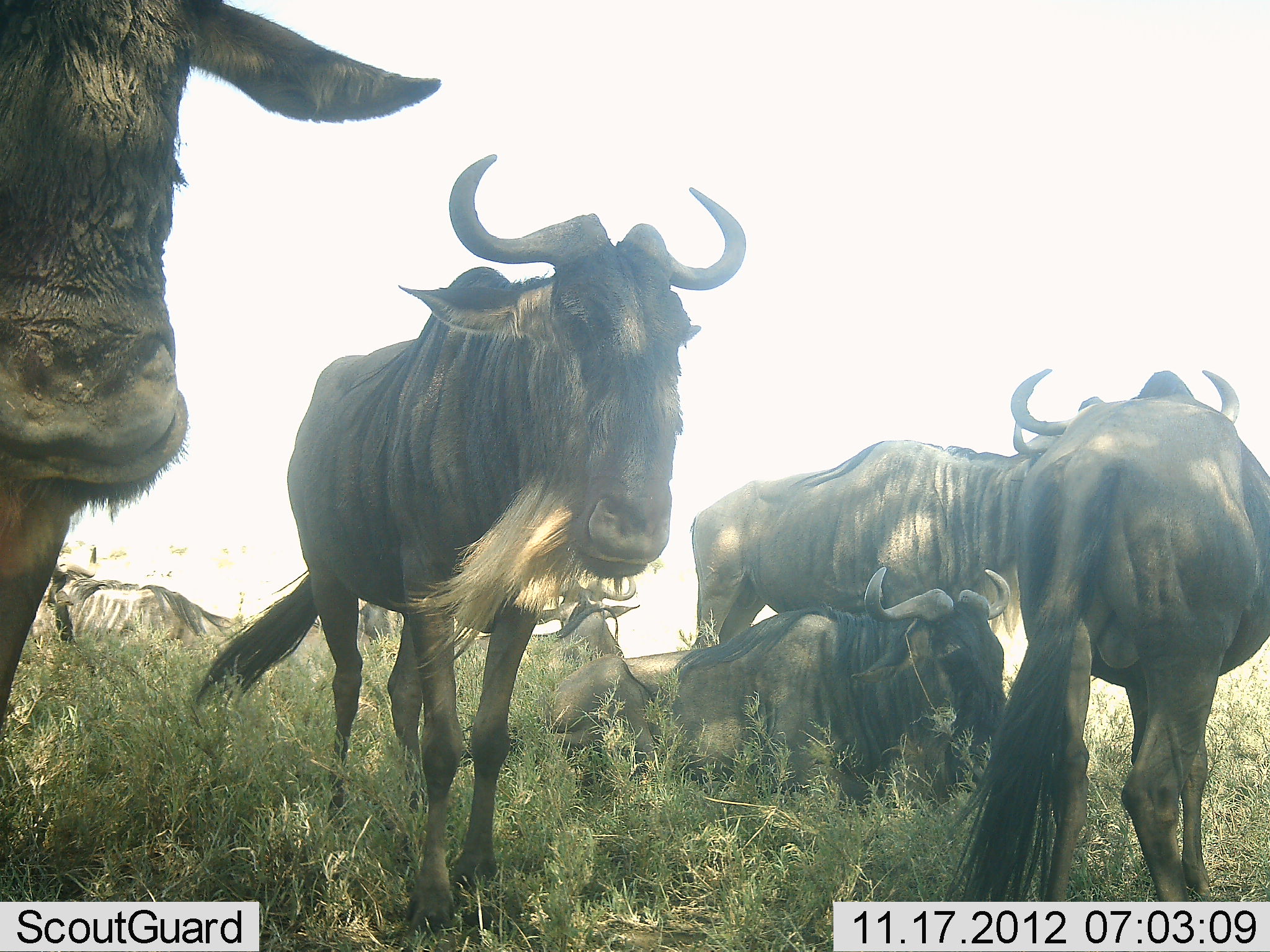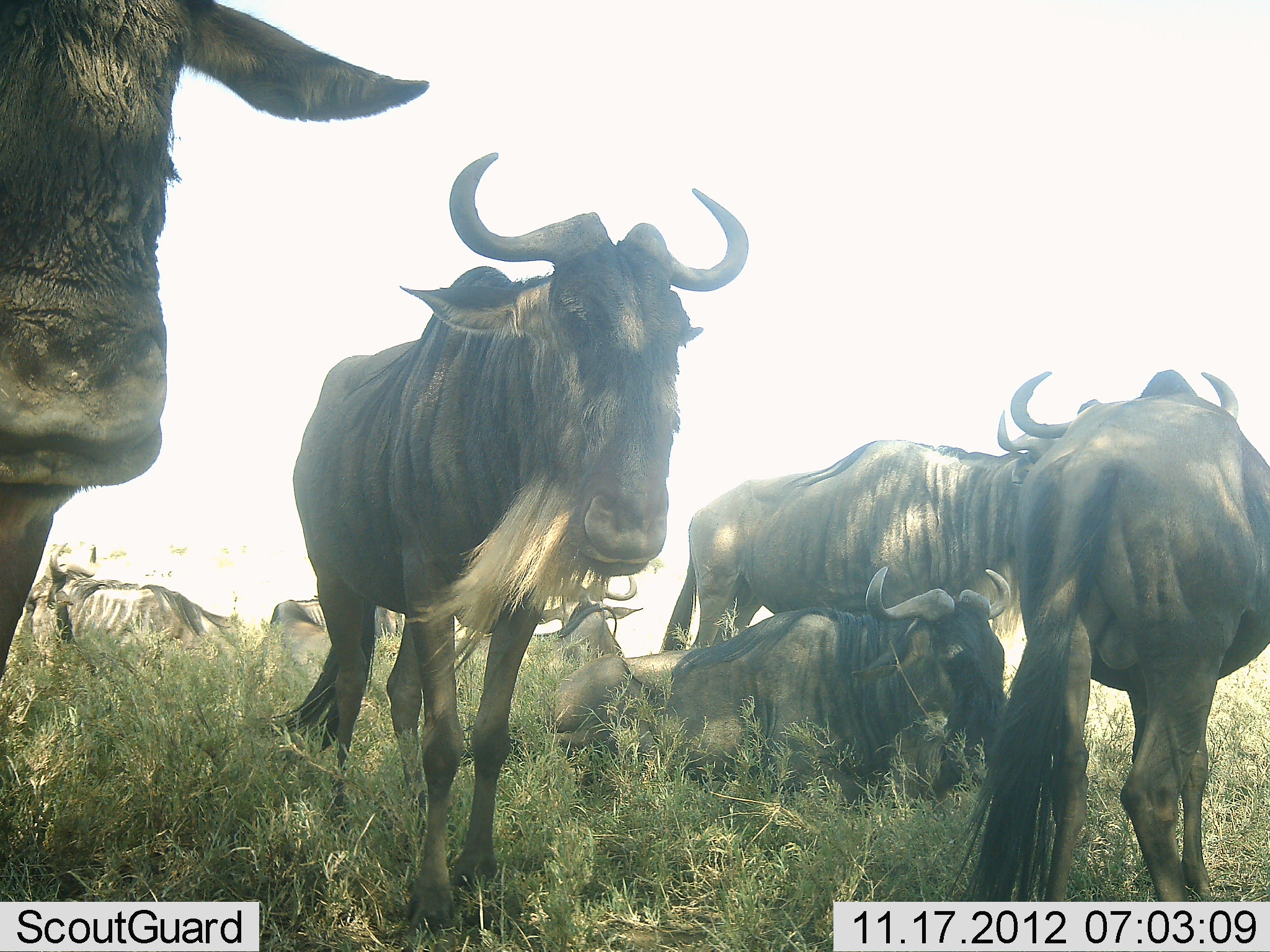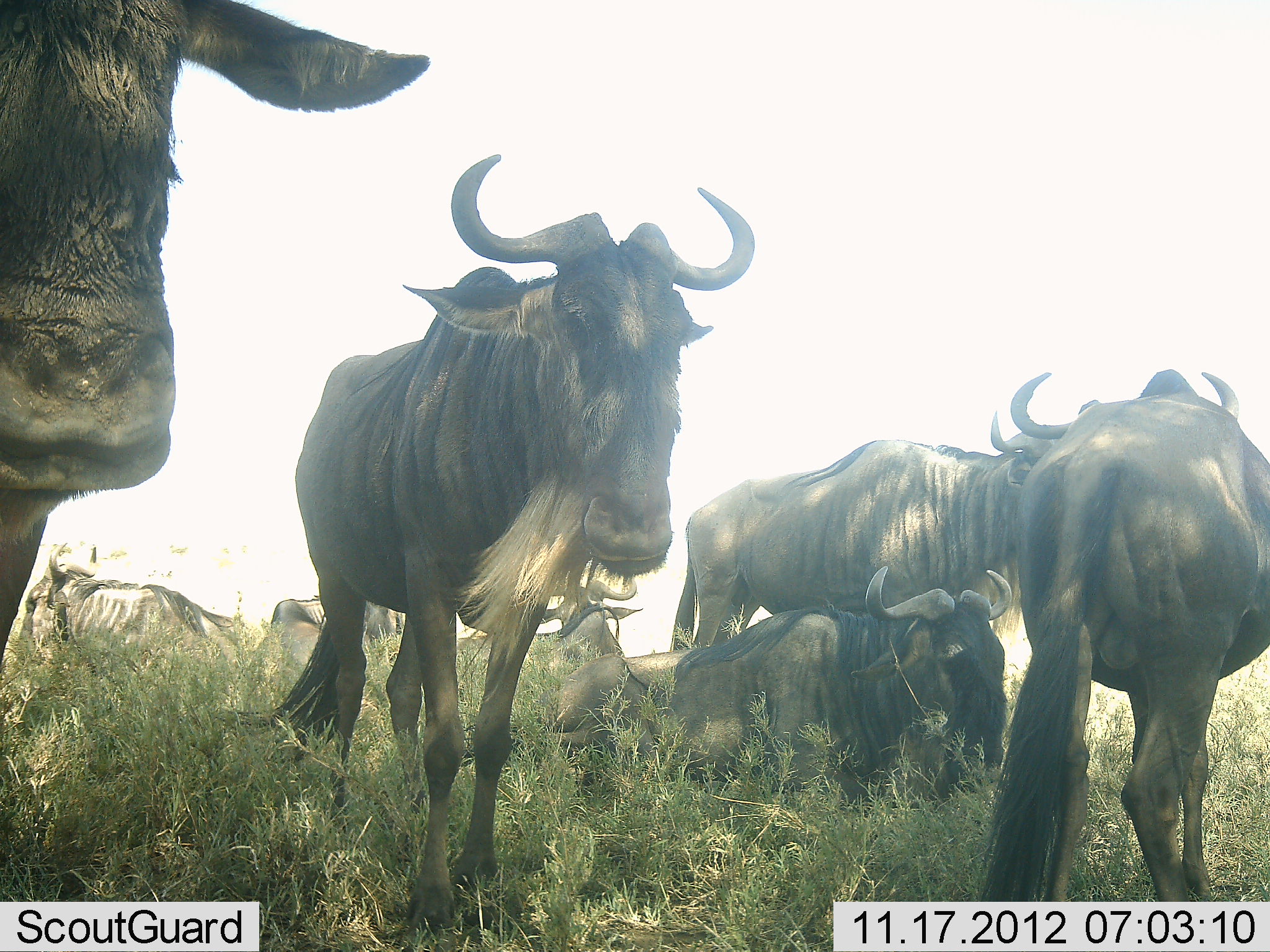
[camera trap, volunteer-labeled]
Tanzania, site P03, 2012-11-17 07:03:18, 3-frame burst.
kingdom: Animalia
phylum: Chordata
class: Mammalia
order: Artiodactyla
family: Bovidae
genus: Connochaetes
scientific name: Connochaetes taurinus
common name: blue wildebeest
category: wildebeest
Wildebeest (blue wildebeest) (Connochaetes taurinus), count 8. Behavior (volunteer vote fractions): standing 80%, resting 90%, moving 10%, interacting 0%. Young present (vote fraction): 10%. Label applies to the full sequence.